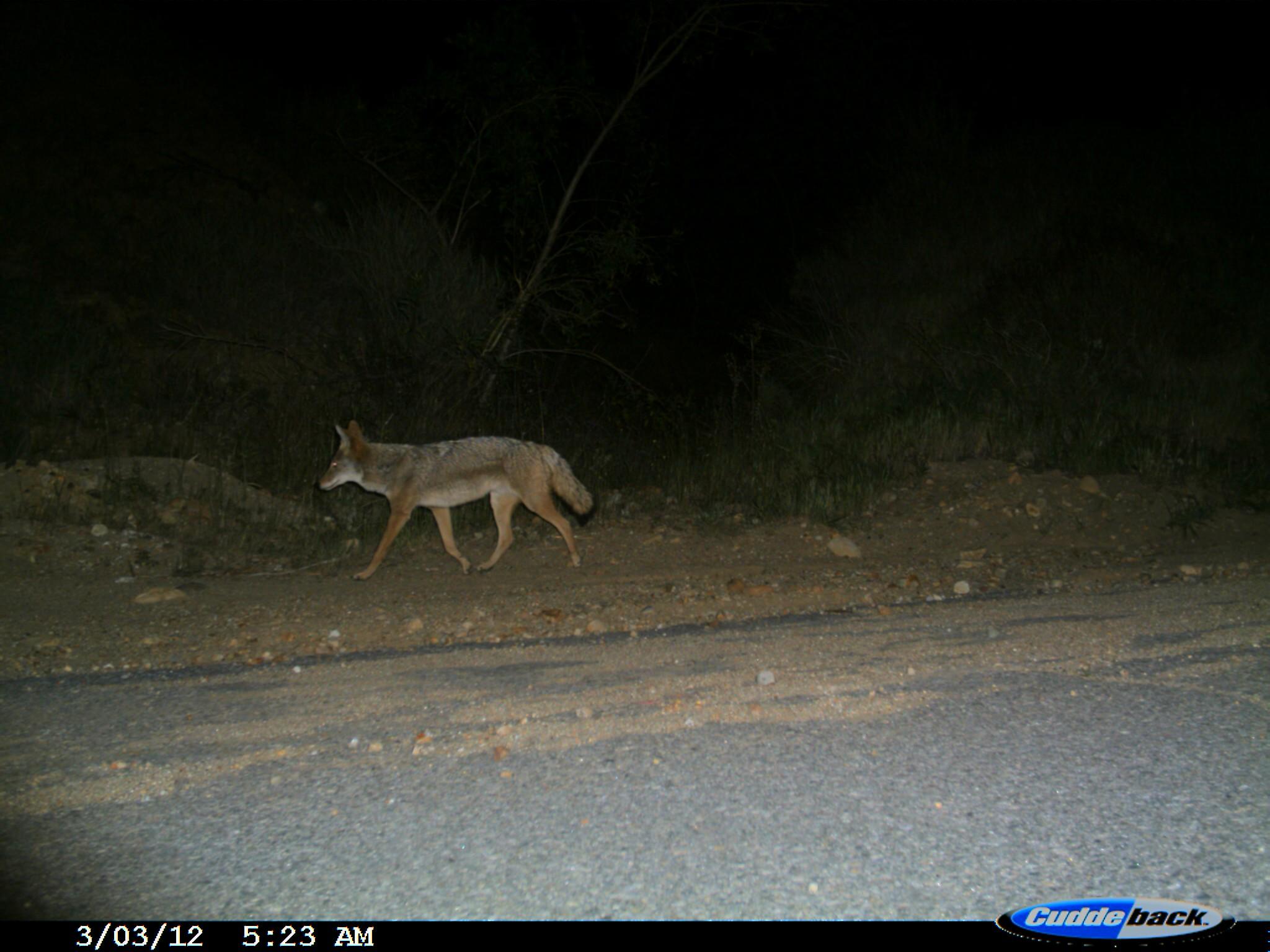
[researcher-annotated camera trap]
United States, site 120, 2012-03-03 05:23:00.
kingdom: Animalia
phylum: Chordata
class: Mammalia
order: Carnivora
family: Canidae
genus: Canis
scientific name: Canis latrans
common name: coyote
Coyote (Canis latrans).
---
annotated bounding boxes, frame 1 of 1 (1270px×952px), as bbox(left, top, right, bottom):
coyote: bbox(313, 417, 597, 584)